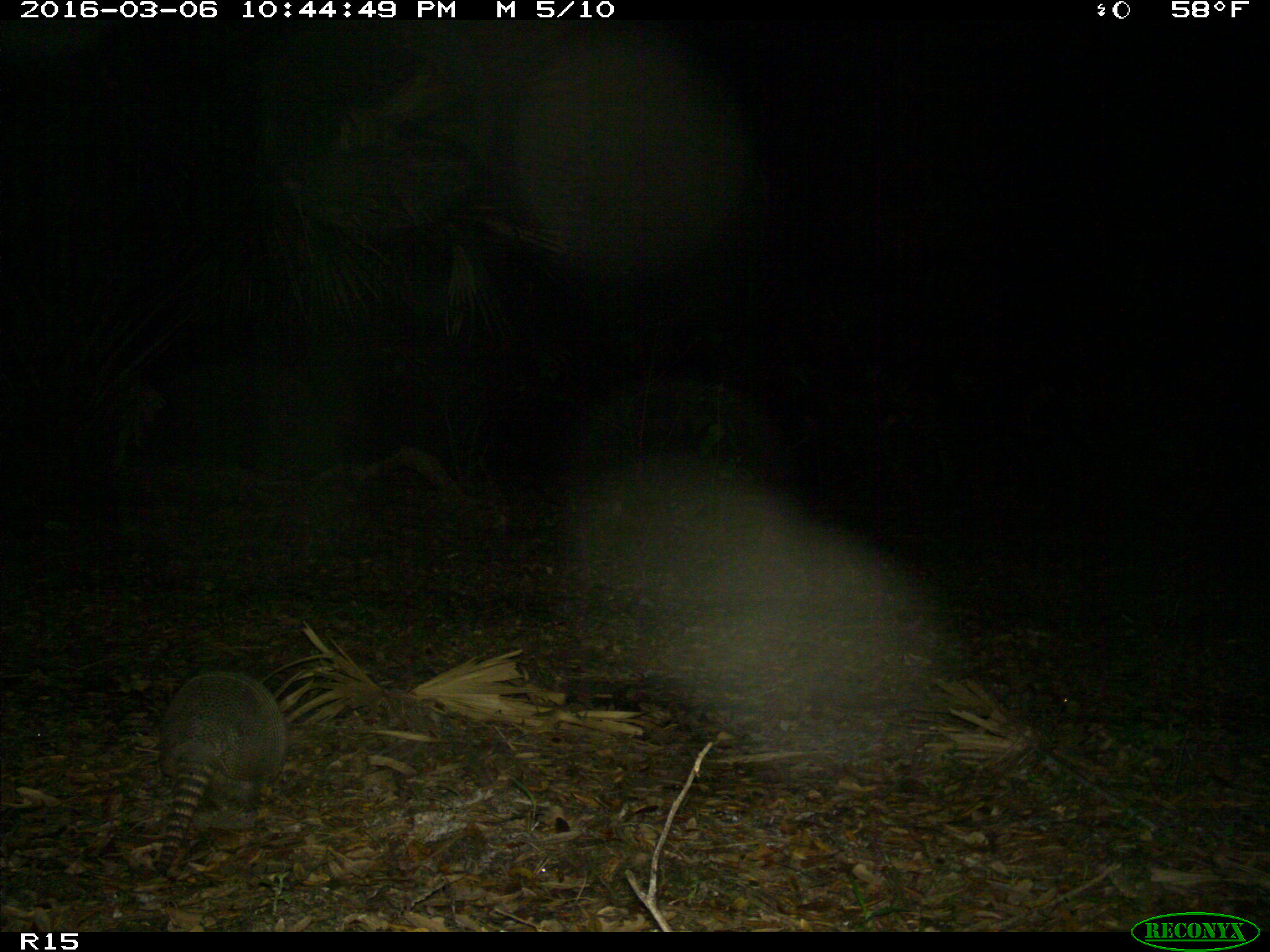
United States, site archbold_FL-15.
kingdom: Animalia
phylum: Chordata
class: Mammalia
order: Cingulata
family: Dasypodidae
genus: Dasypus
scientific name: Dasypus novemcinctus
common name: nine-banded armadillo